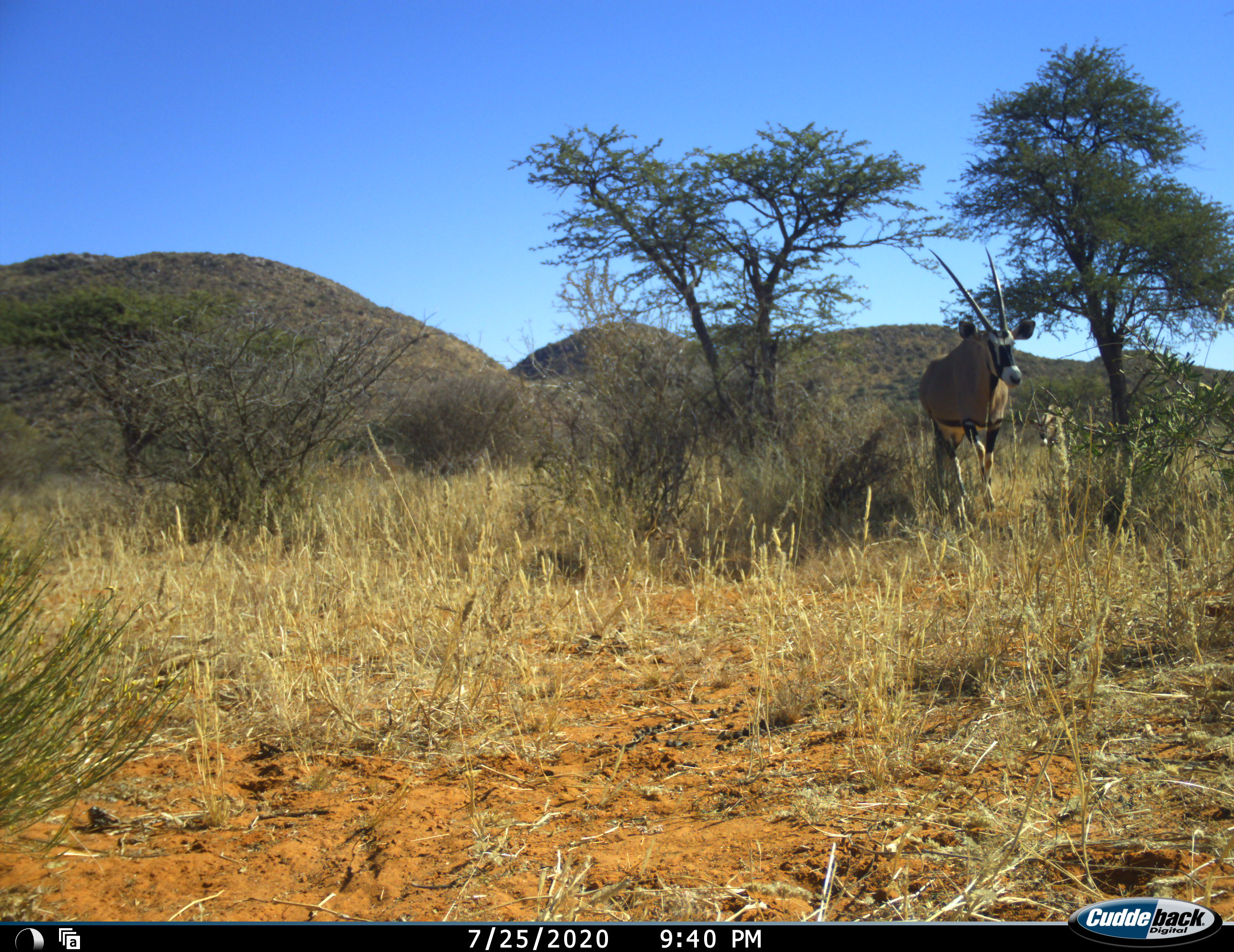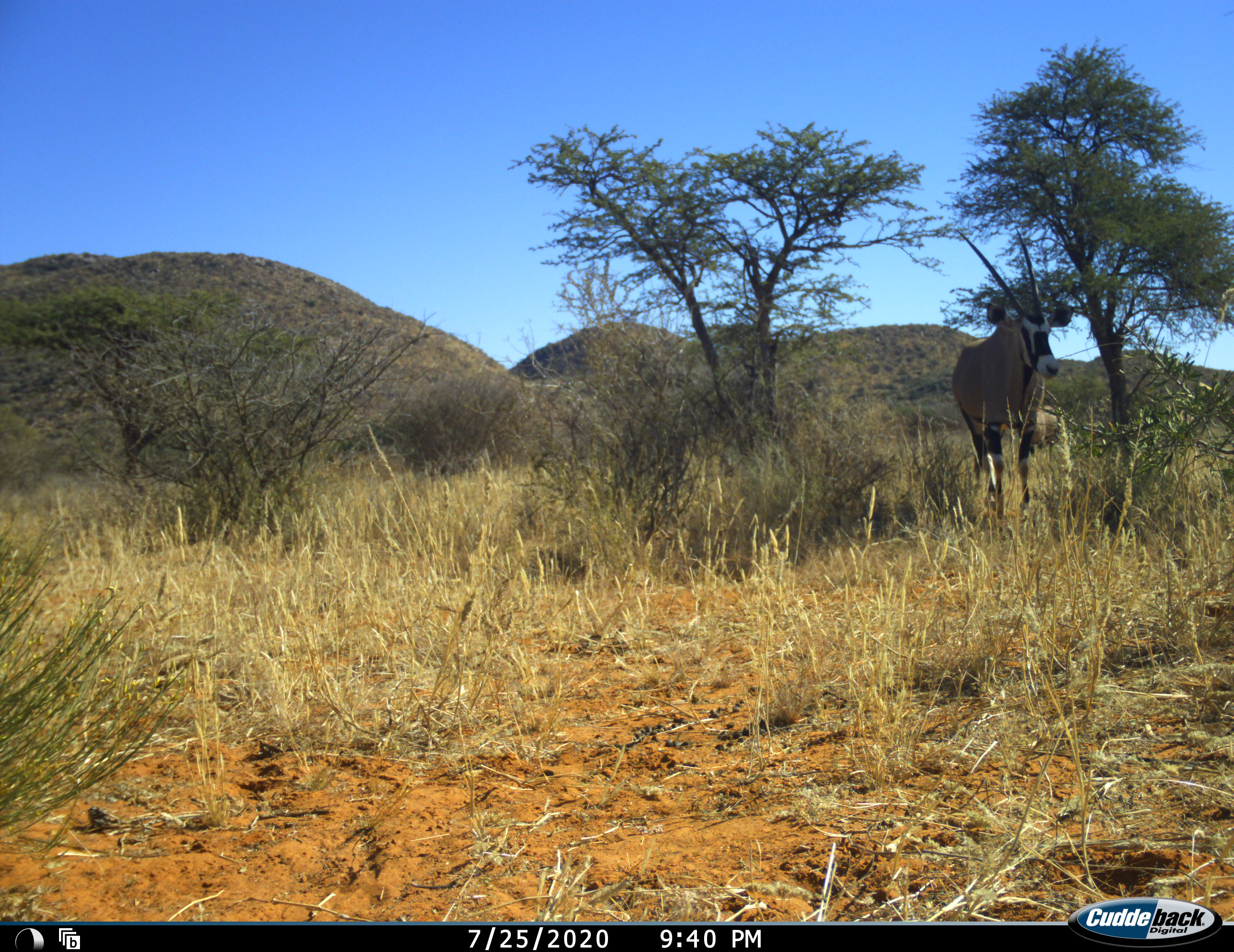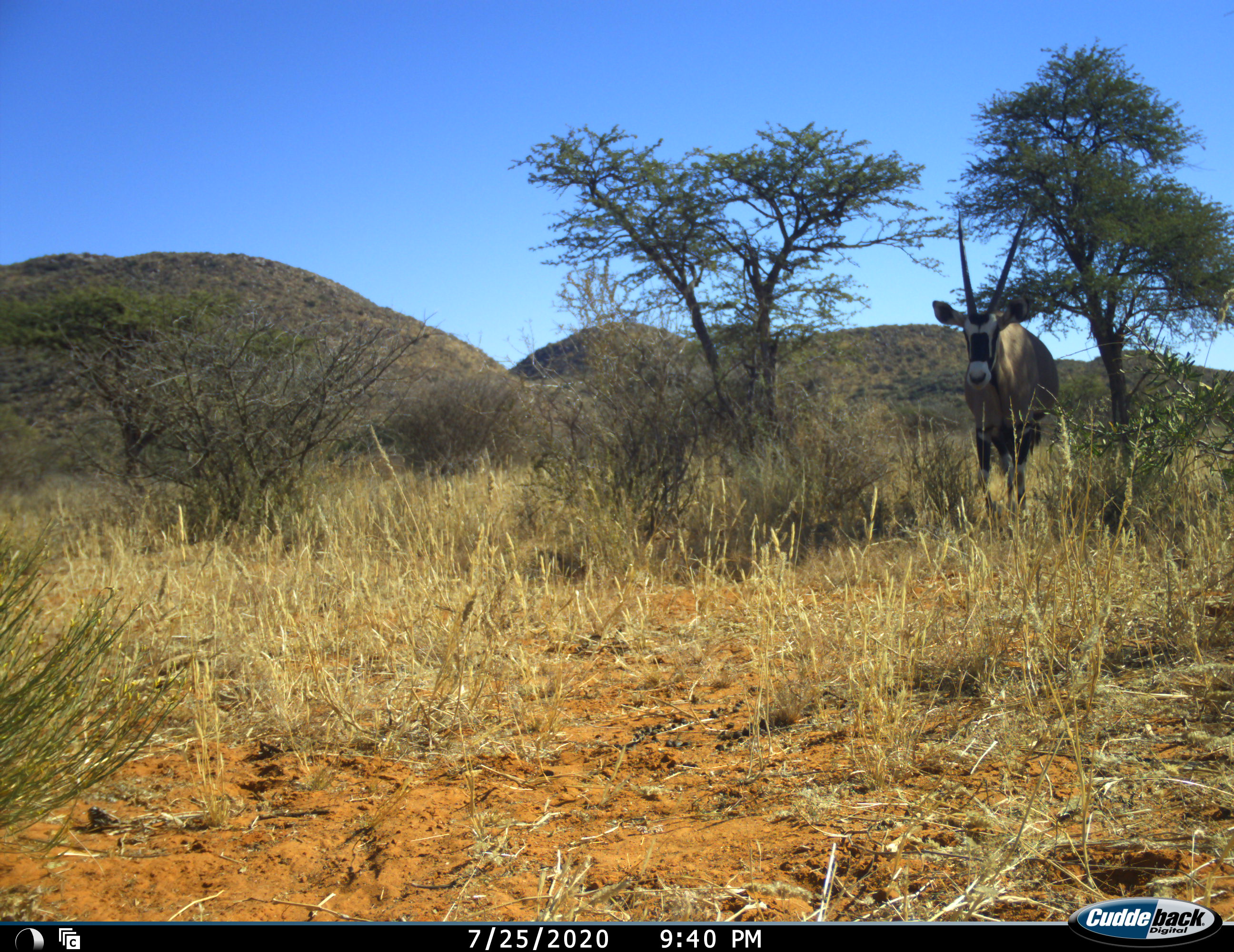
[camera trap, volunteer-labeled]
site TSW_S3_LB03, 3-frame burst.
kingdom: Animalia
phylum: Chordata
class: Mammalia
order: Artiodactyla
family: Bovidae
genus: Oryx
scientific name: Oryx gazella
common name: gemsbok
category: oryx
Oryx (gemsbok) (Oryx gazella), count 2. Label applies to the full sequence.